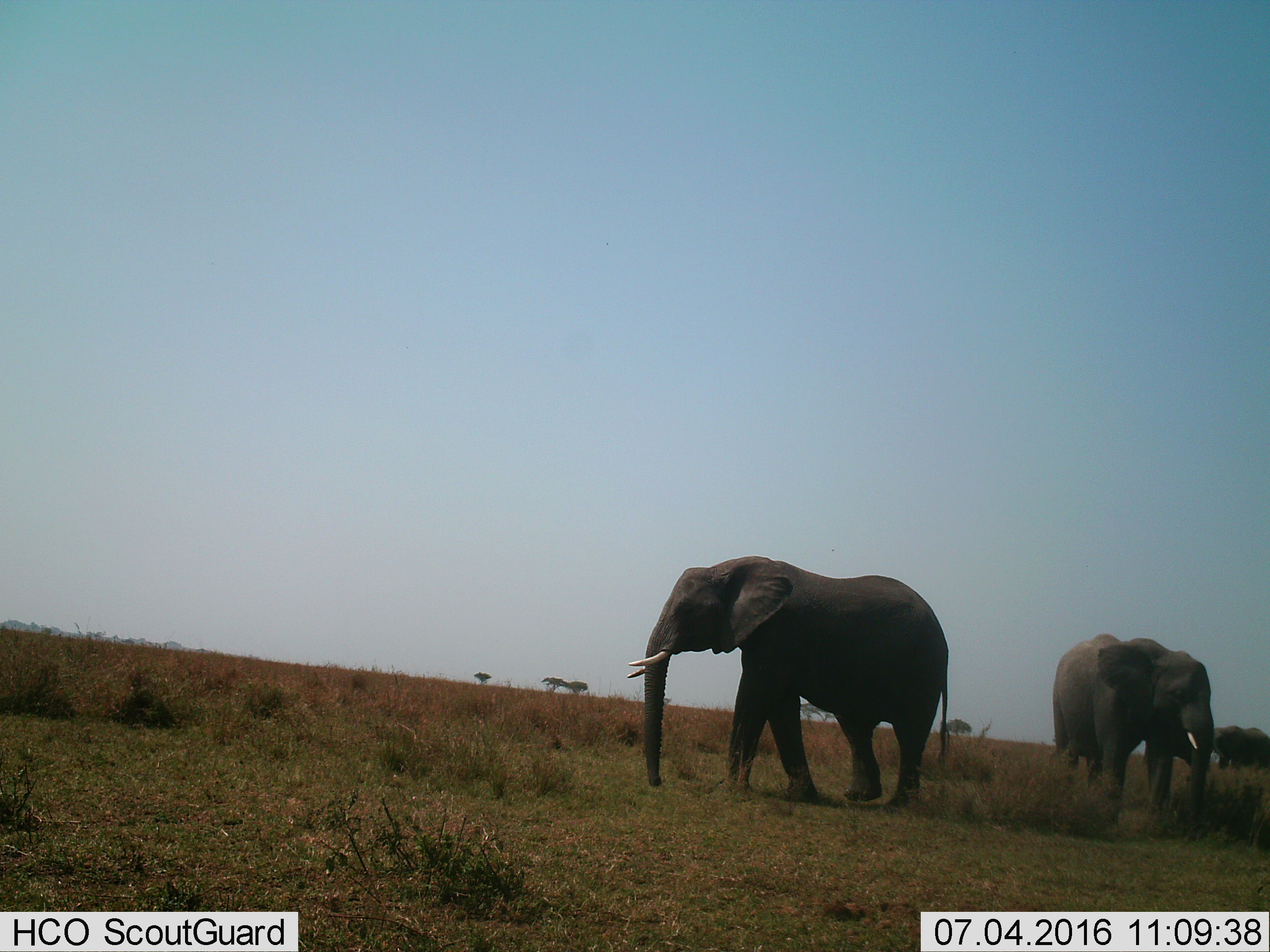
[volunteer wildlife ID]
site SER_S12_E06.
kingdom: Animalia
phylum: Chordata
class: Mammalia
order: Proboscidea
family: Elephantidae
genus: Loxodonta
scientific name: Loxodonta africana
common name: african bush elephant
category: elephant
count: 3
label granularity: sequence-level